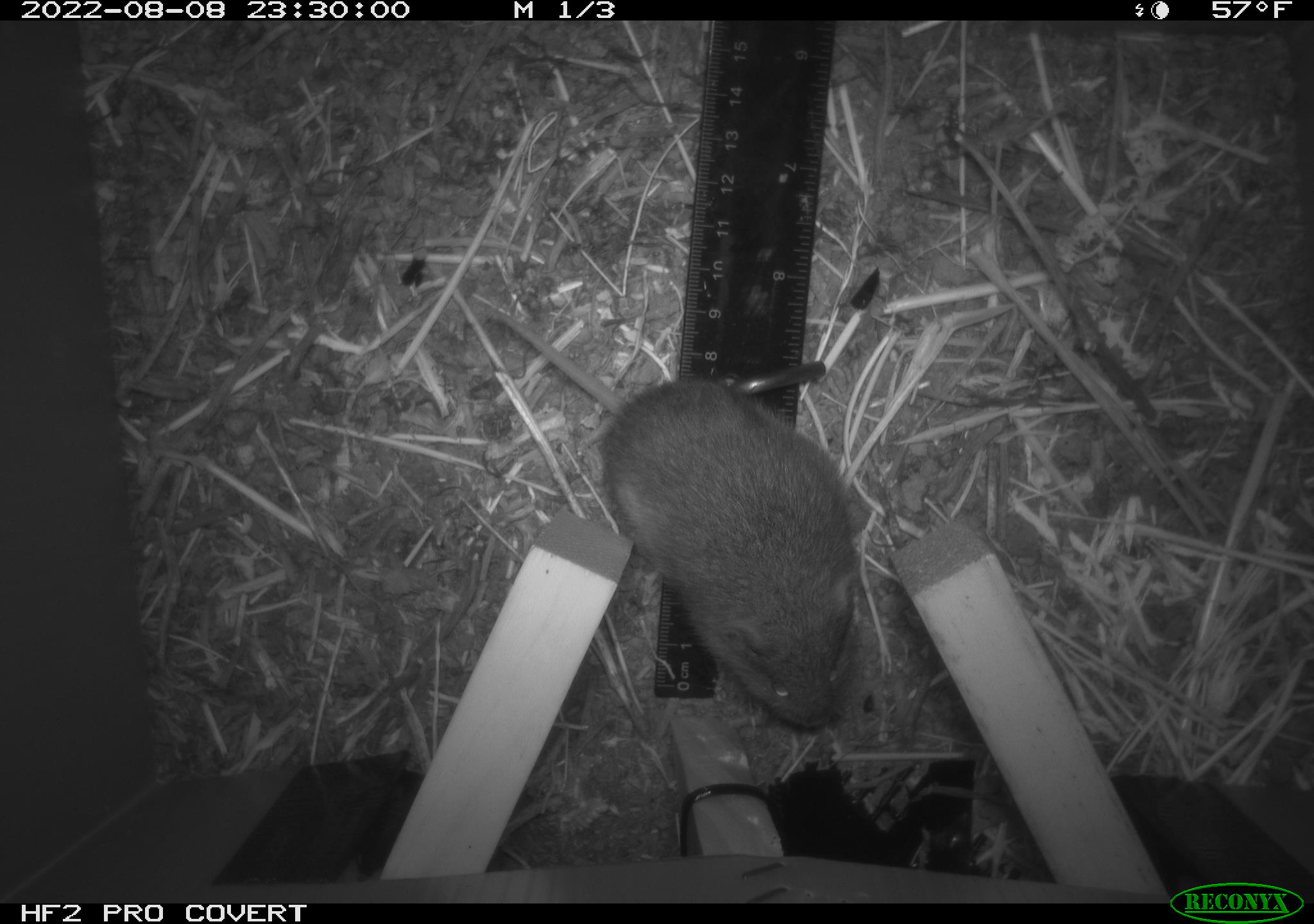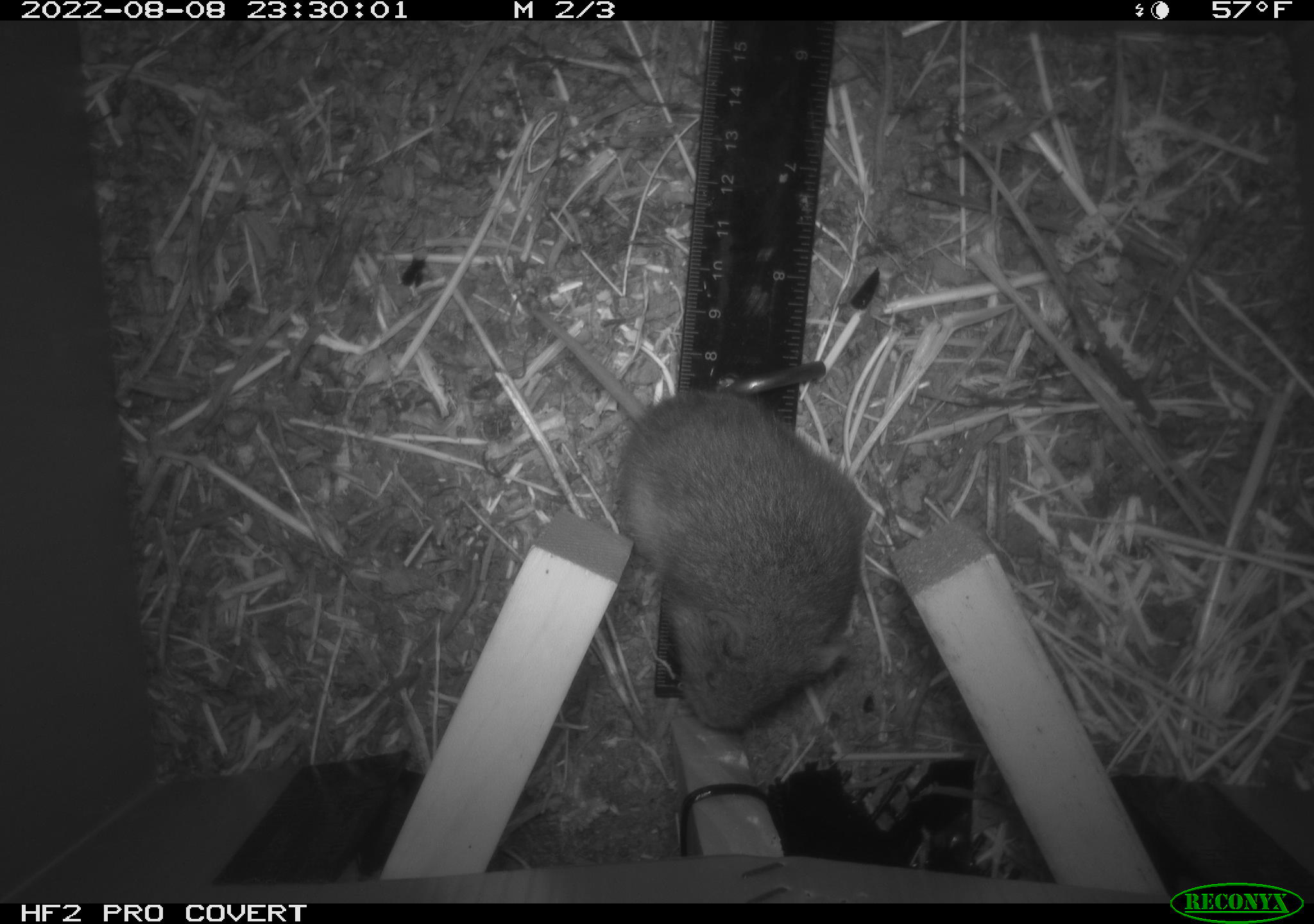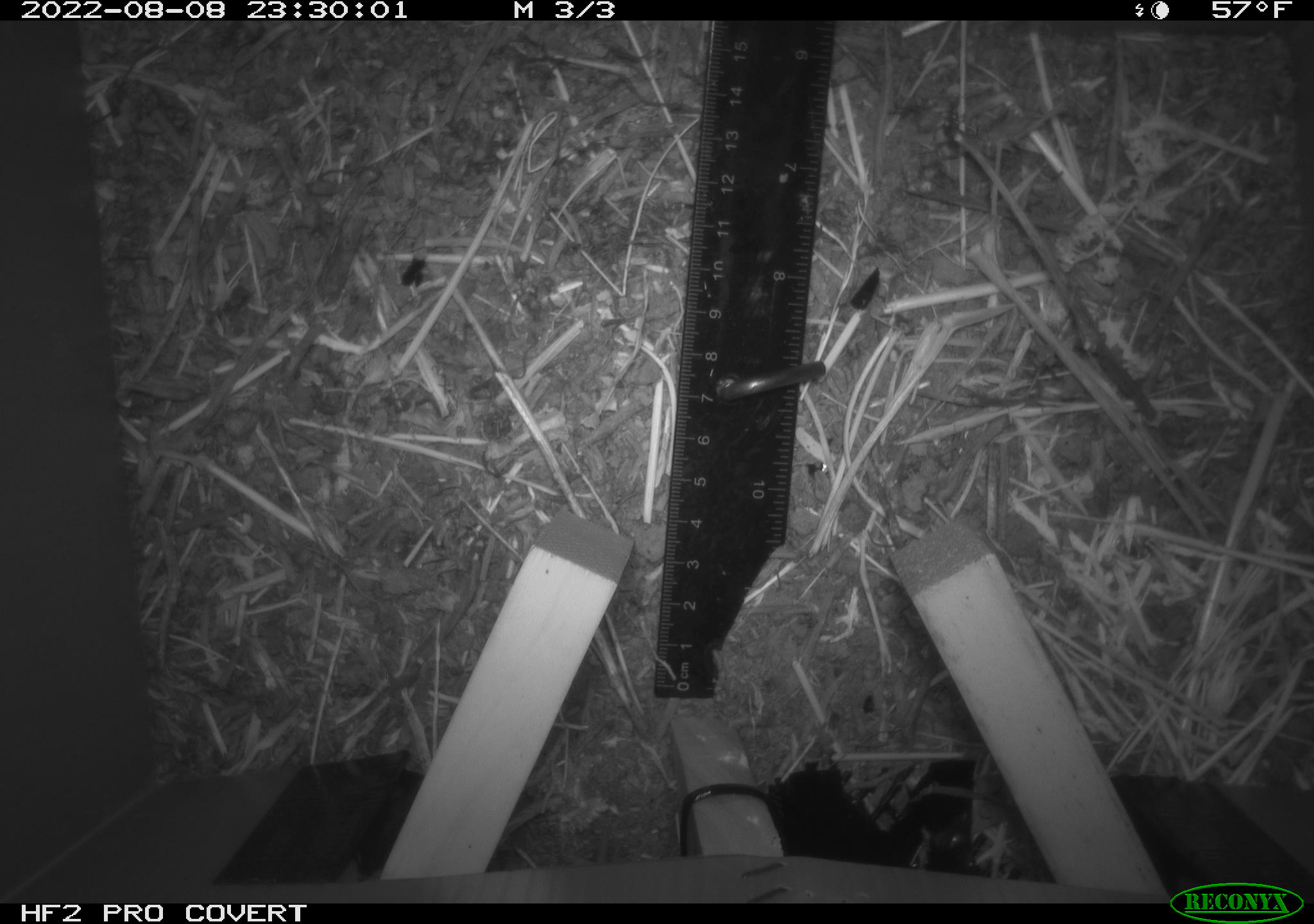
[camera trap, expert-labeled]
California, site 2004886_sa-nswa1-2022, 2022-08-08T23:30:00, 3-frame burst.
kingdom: Animalia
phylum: Chordata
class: Mammalia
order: Rodentia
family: Cricetidae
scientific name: Cricetidae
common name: hamsters, voles, lemmings, and allies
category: cricetidae family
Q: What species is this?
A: Cricetidae family (hamsters, voles, lemmings, and allies) (Cricetidae).